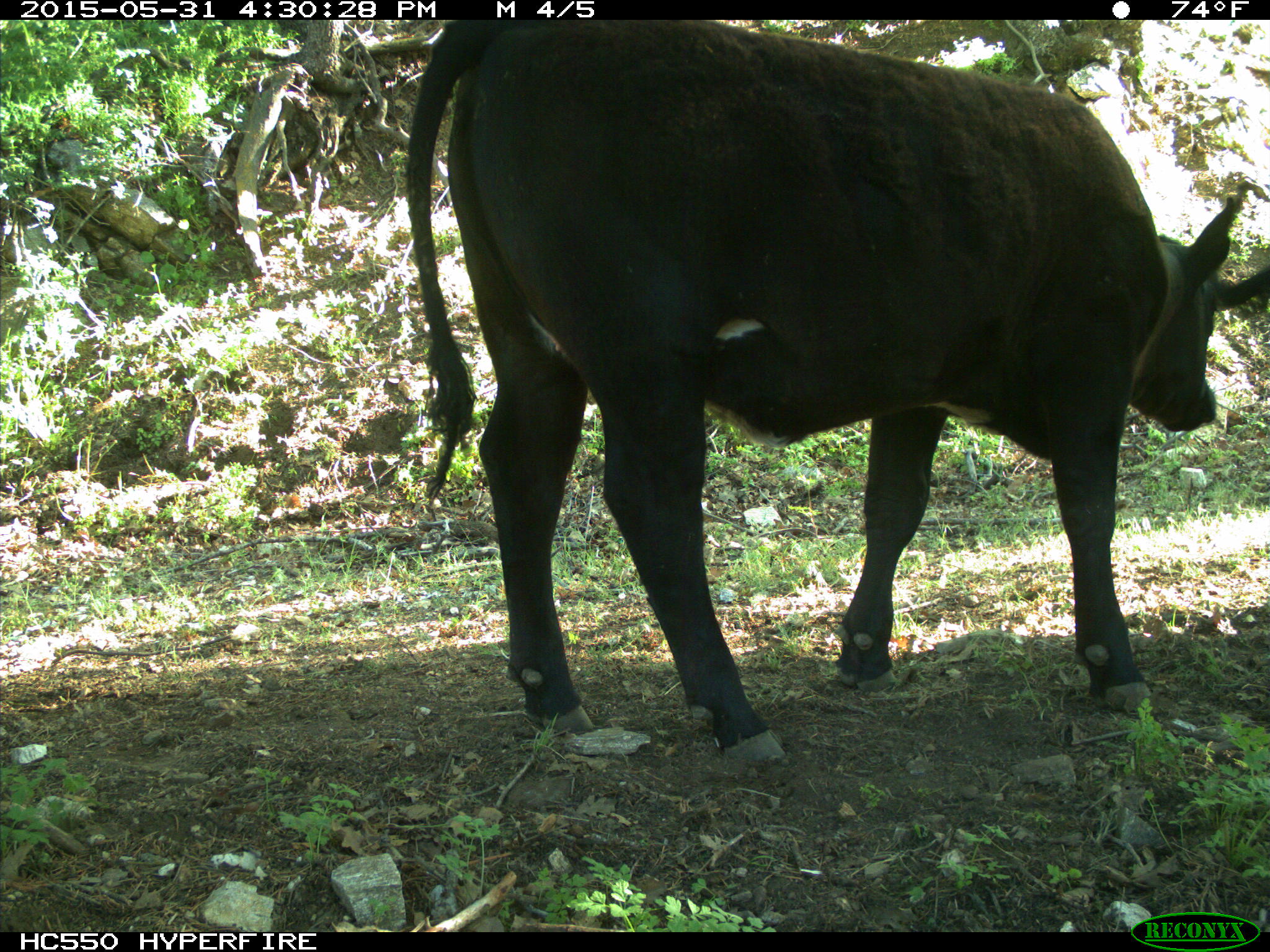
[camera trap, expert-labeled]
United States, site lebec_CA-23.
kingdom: Animalia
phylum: Chordata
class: Mammalia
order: Artiodactyla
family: Bovidae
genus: Bos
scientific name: Bos taurus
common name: domestic cow